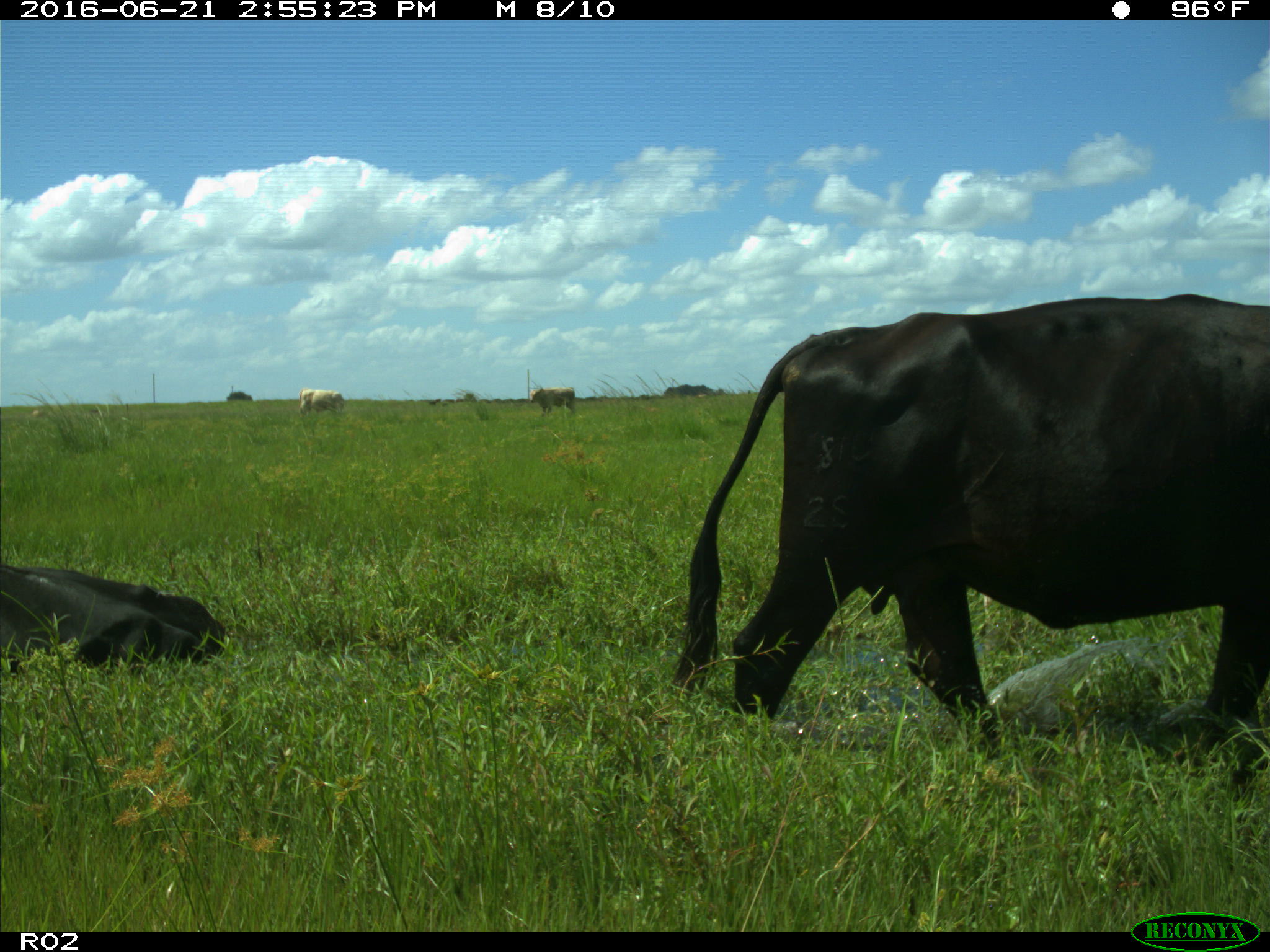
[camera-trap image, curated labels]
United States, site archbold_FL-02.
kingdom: Animalia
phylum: Chordata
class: Mammalia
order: Artiodactyla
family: Bovidae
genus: Bos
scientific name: Bos taurus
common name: domestic cow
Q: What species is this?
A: Bos taurus (domestic cow).